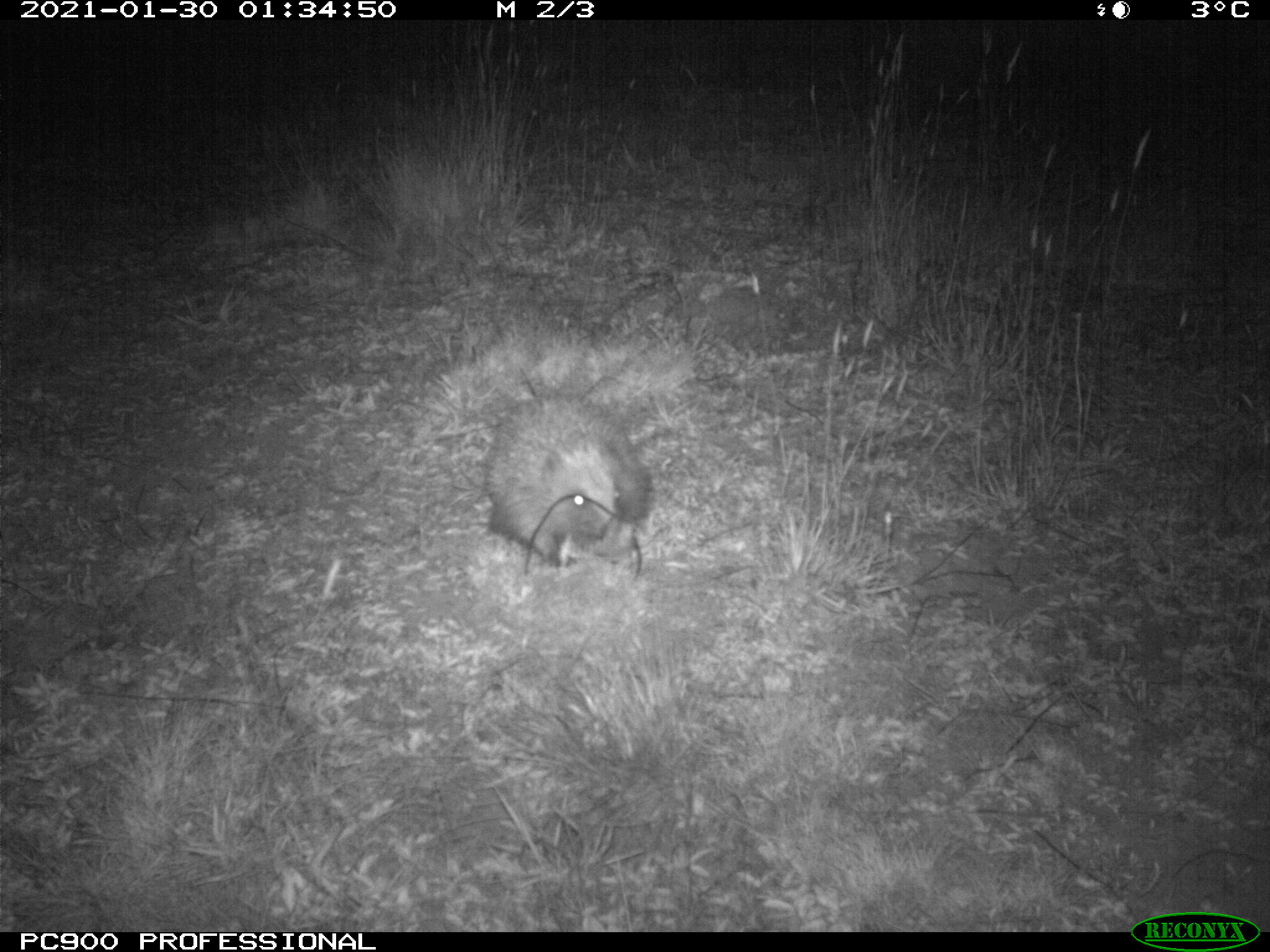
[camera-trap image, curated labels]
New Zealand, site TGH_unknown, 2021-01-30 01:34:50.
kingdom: Animalia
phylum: Chordata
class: Mammalia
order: Eulipotyphla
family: Erinaceidae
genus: Erinaceus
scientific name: Erinaceus europaeus europaeus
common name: european hedgehog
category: hedgehog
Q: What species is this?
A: Hedgehog (european hedgehog) (Erinaceus europaeus europaeus).